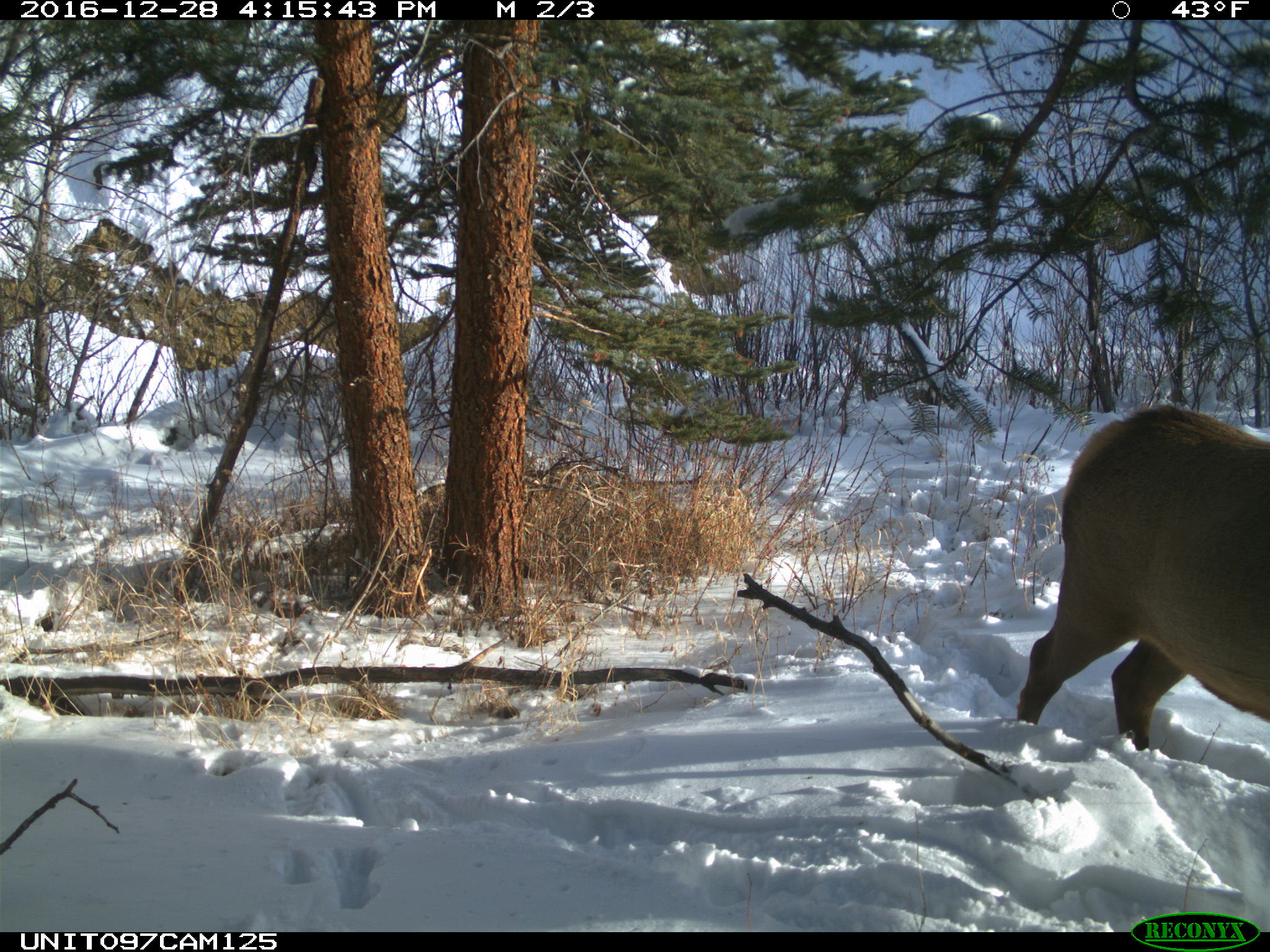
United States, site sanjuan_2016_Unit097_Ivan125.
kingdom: Animalia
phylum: Chordata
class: Mammalia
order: Artiodactyla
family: Cervidae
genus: Cervus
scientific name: Cervus elaphus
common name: red deer